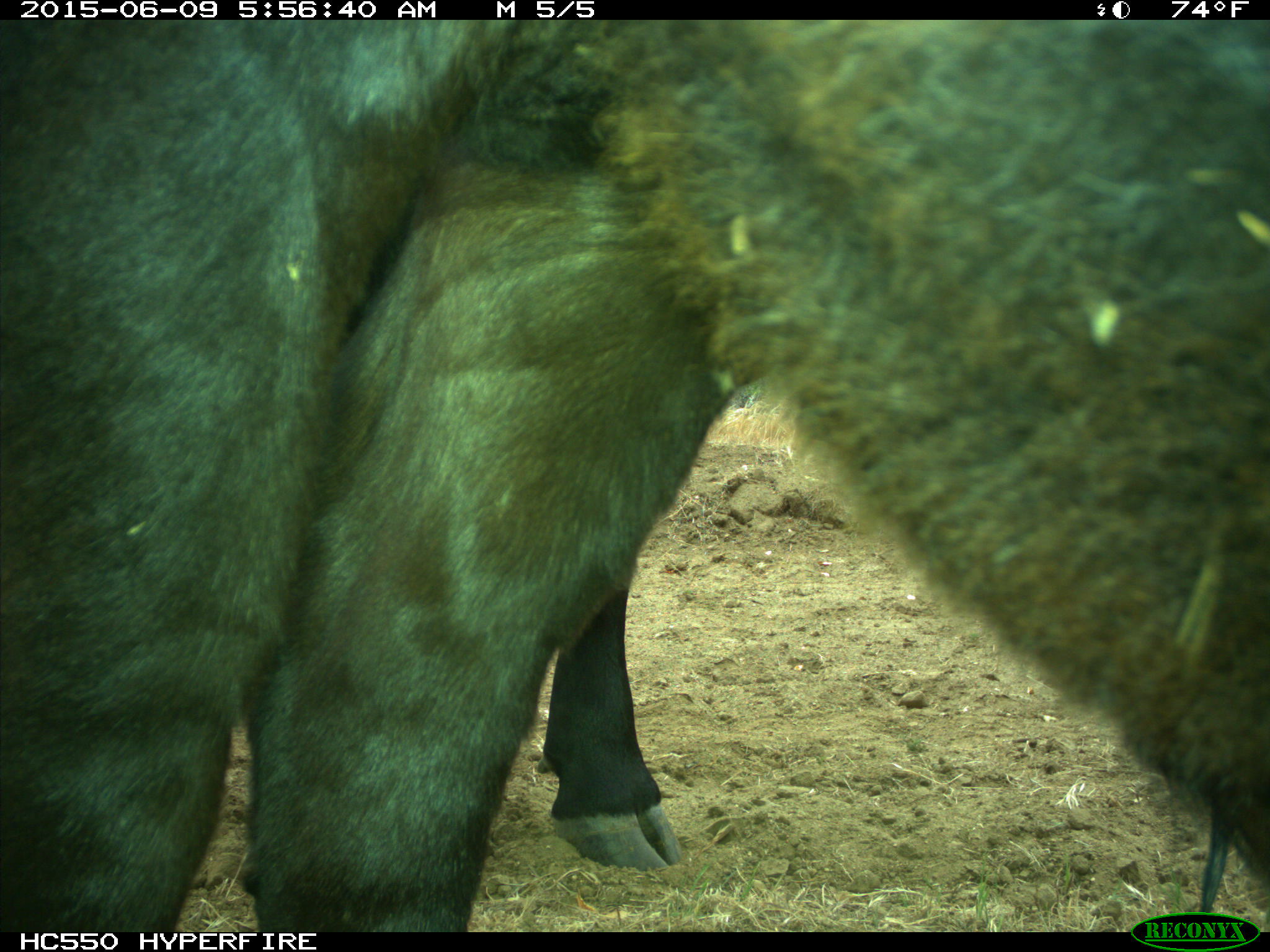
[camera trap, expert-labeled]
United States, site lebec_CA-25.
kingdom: Animalia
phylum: Chordata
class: Mammalia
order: Artiodactyla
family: Bovidae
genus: Bos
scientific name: Bos taurus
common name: domestic cow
Bos taurus (domestic cow).